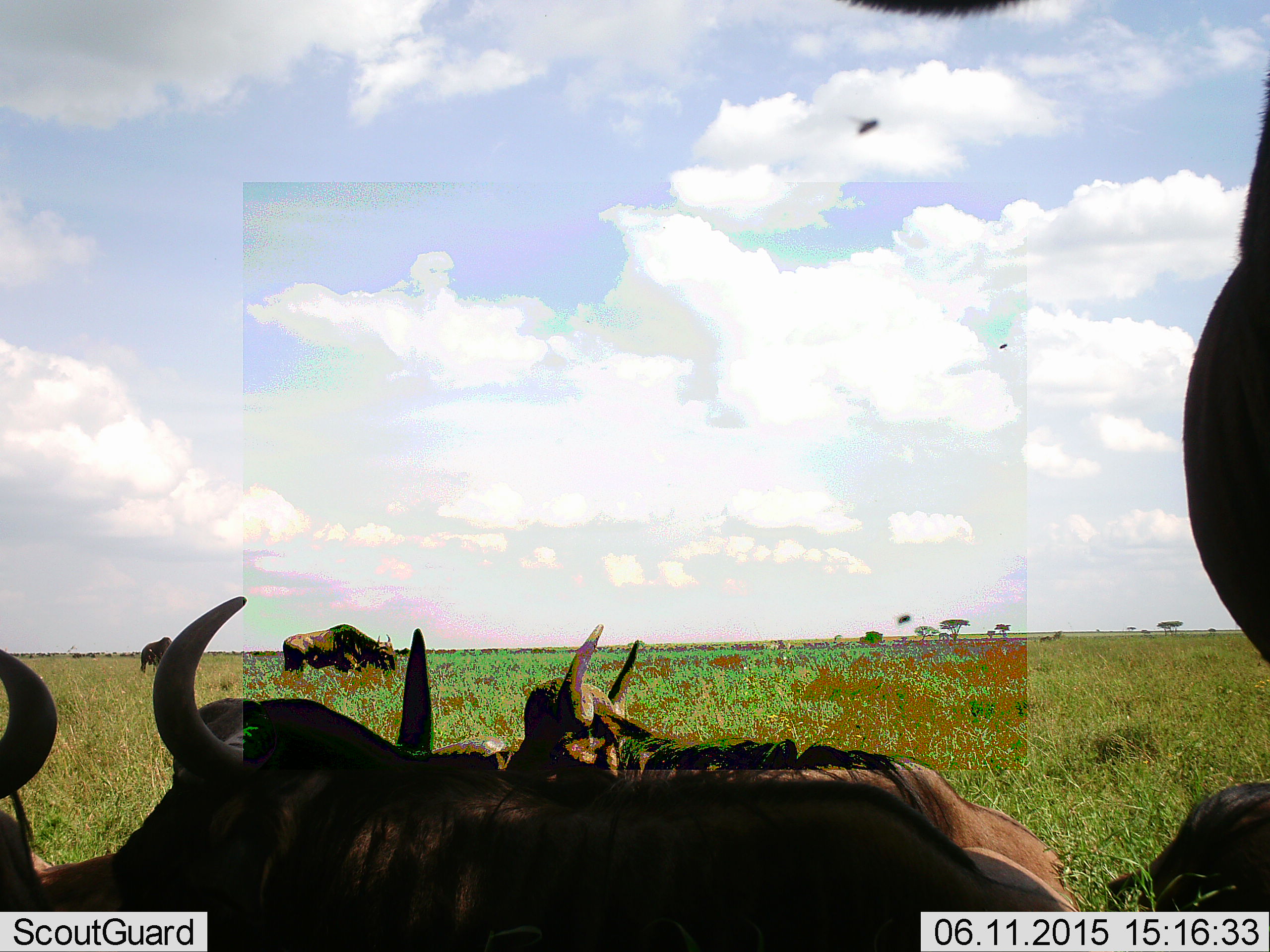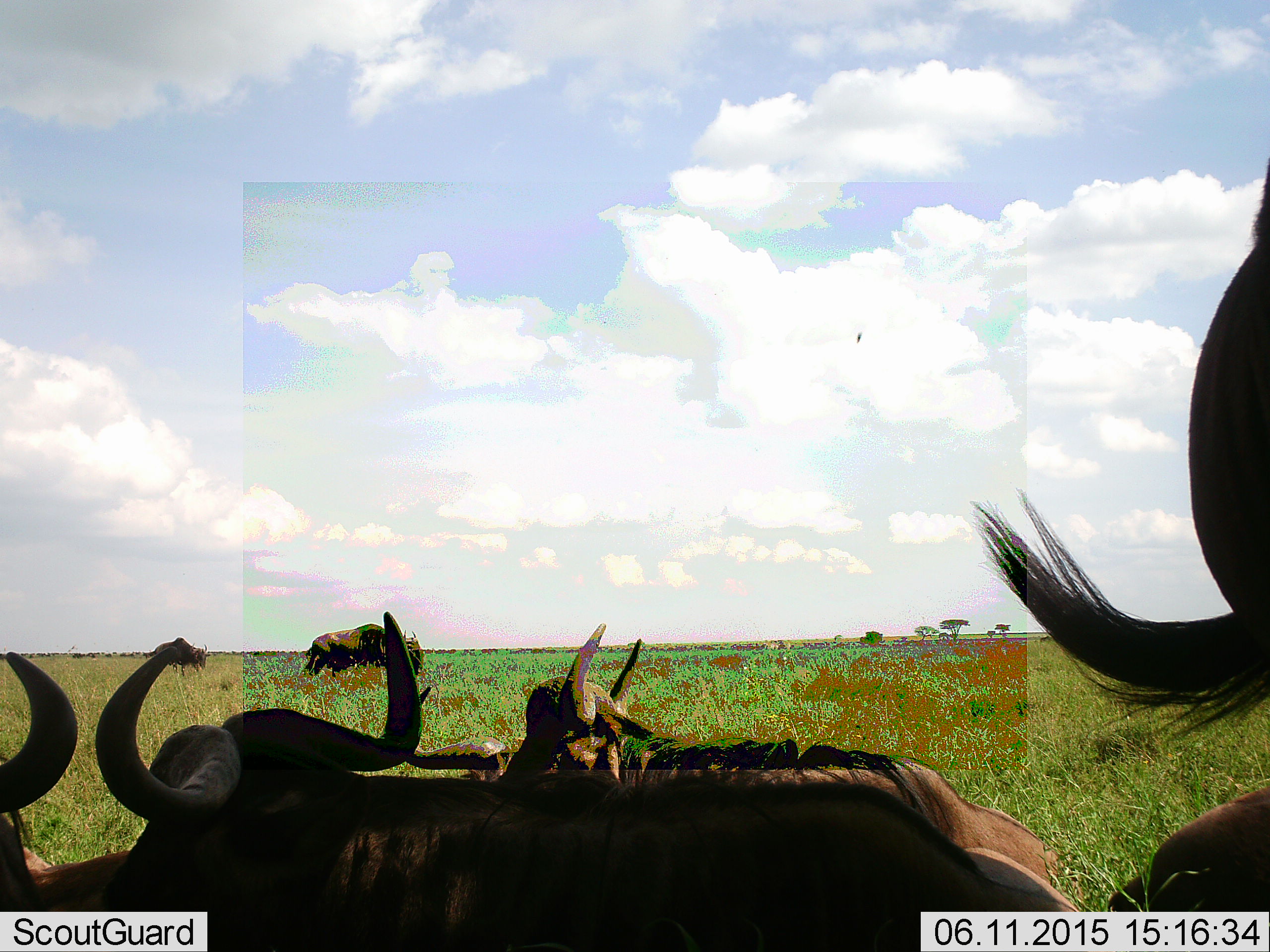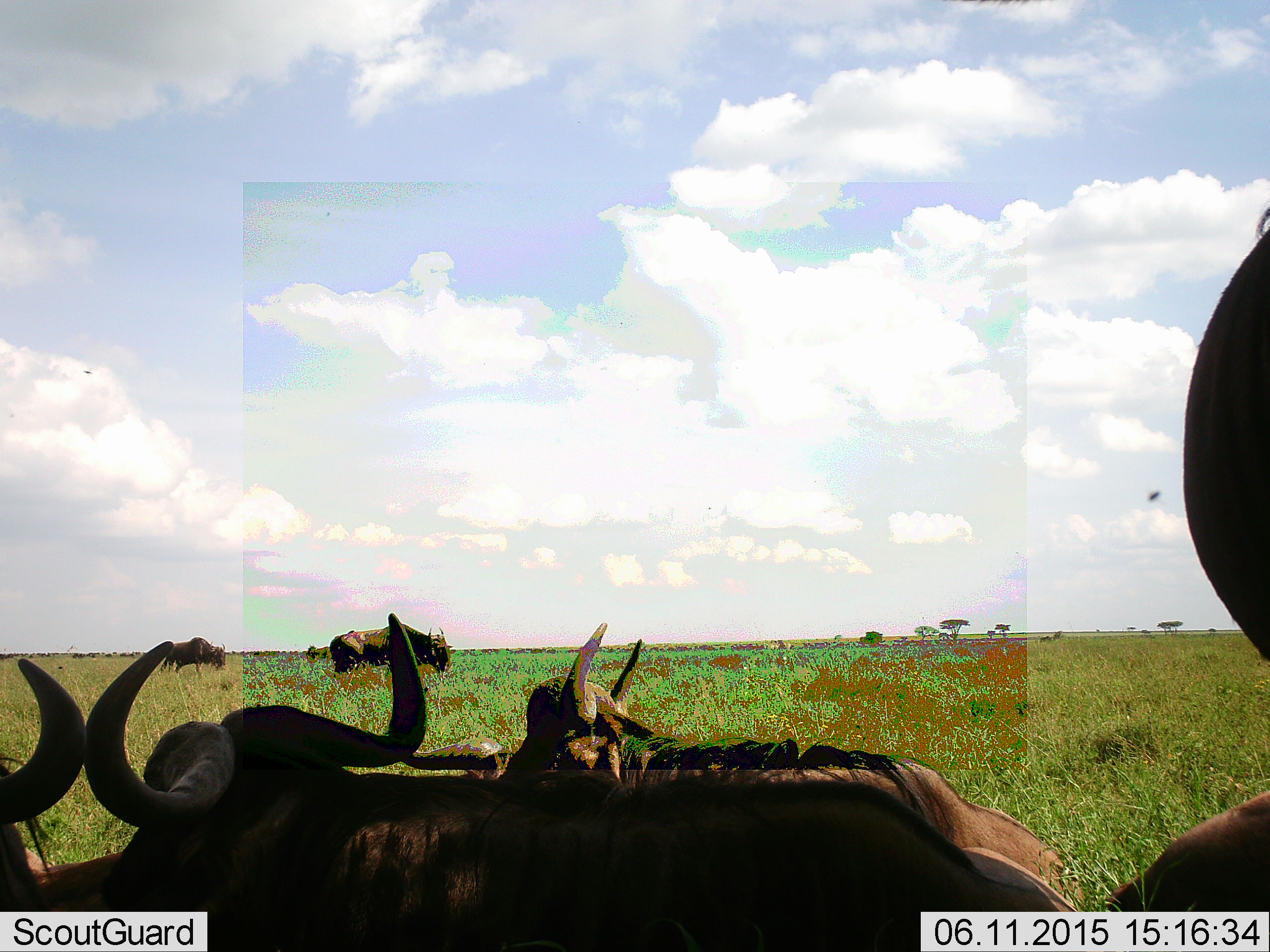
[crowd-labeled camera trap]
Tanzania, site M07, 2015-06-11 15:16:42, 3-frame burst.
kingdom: Animalia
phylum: Chordata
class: Mammalia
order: Artiodactyla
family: Bovidae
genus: Connochaetes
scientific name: Connochaetes taurinus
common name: blue wildebeest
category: wildebeest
Wildebeest (blue wildebeest) (Connochaetes taurinus), count 6. Behavior (volunteer vote fractions): standing 55%, resting 73%, moving 55%, interacting 0%. Young present (vote fraction): 0%. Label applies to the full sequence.